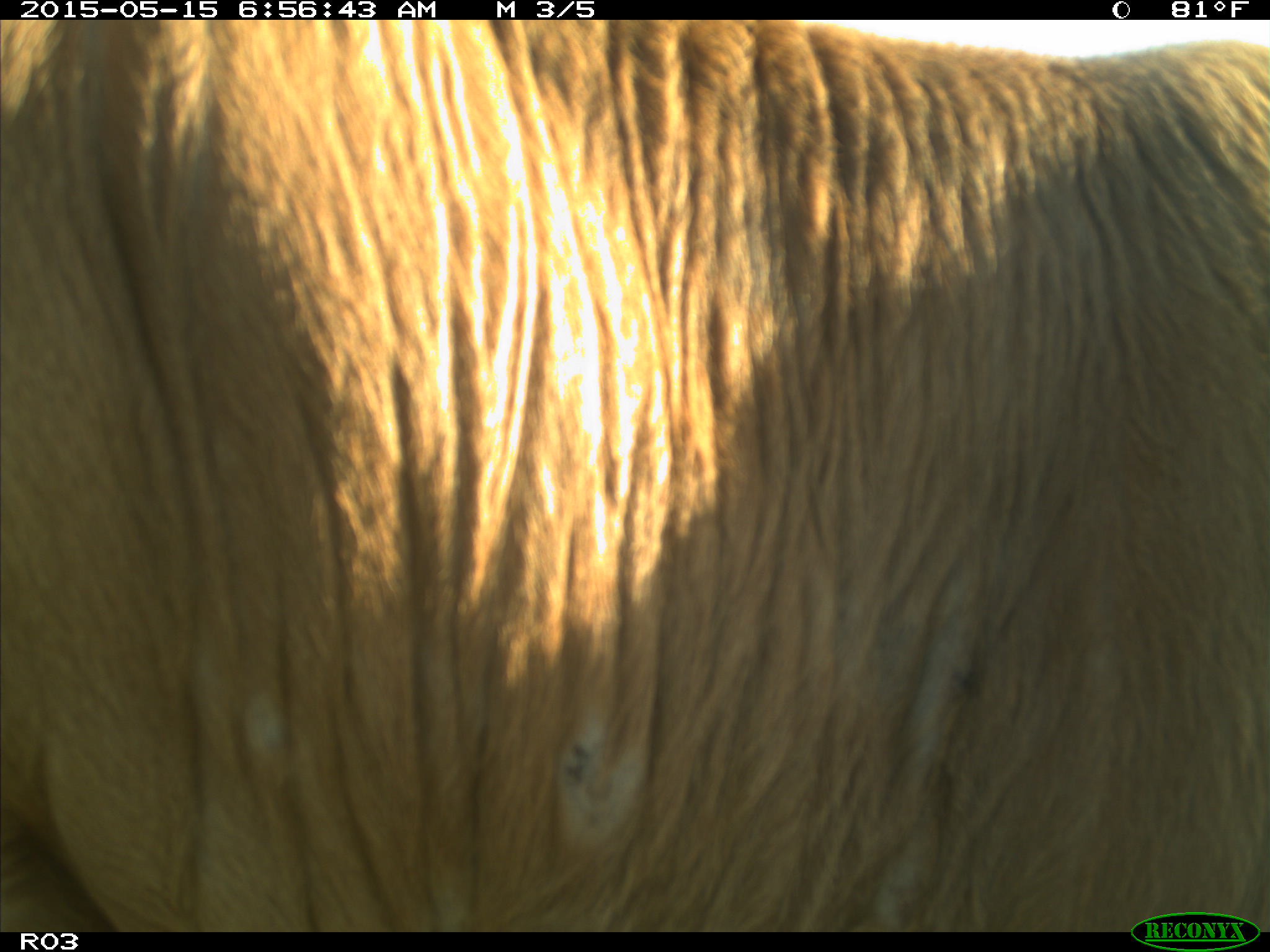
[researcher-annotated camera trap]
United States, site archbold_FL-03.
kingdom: Animalia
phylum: Chordata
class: Mammalia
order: Artiodactyla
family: Bovidae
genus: Bos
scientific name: Bos taurus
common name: domestic cow